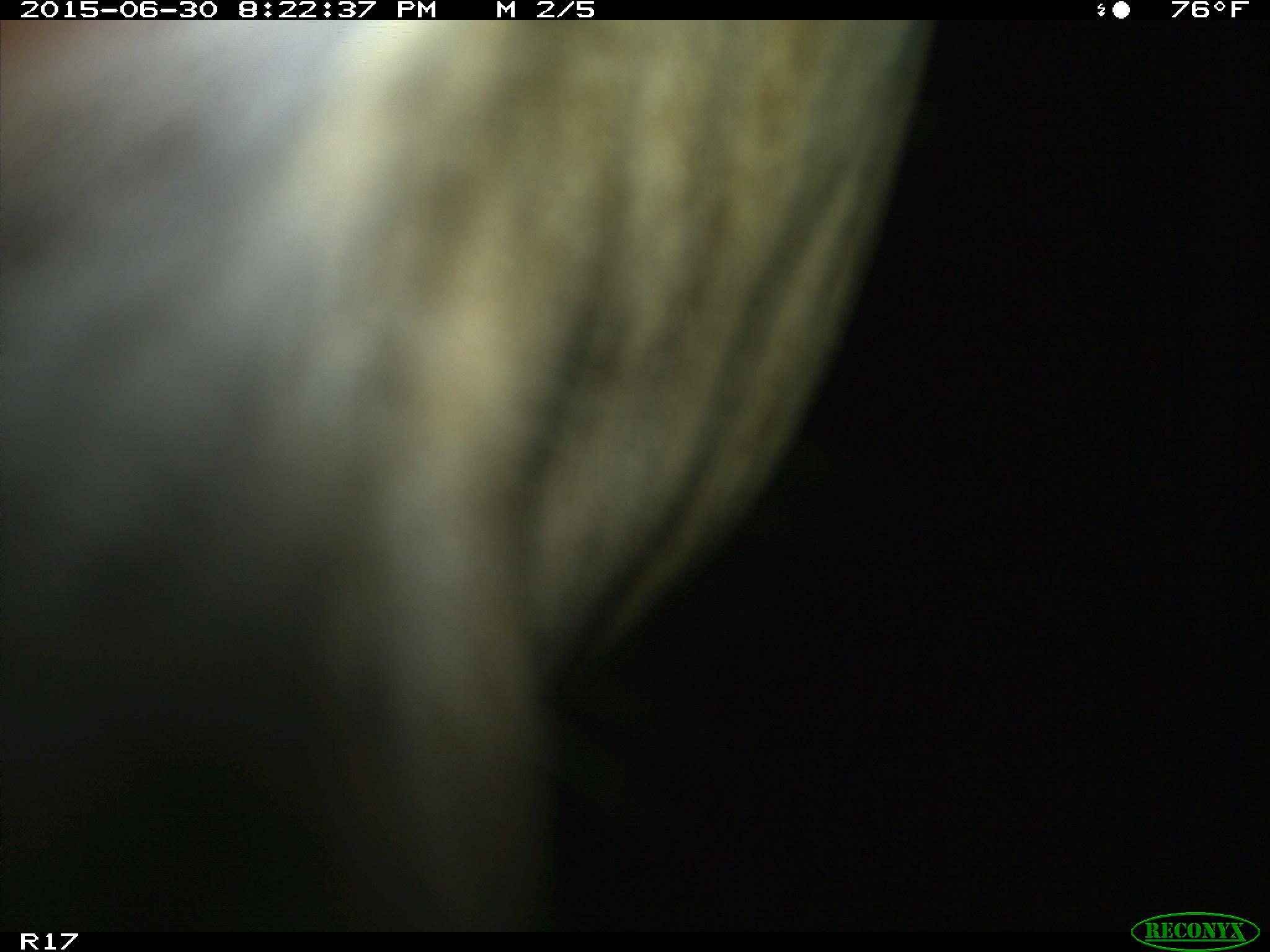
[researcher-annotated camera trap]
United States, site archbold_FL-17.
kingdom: Animalia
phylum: Chordata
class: Mammalia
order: Artiodactyla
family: Bovidae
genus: Bos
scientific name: Bos taurus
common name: domestic cow